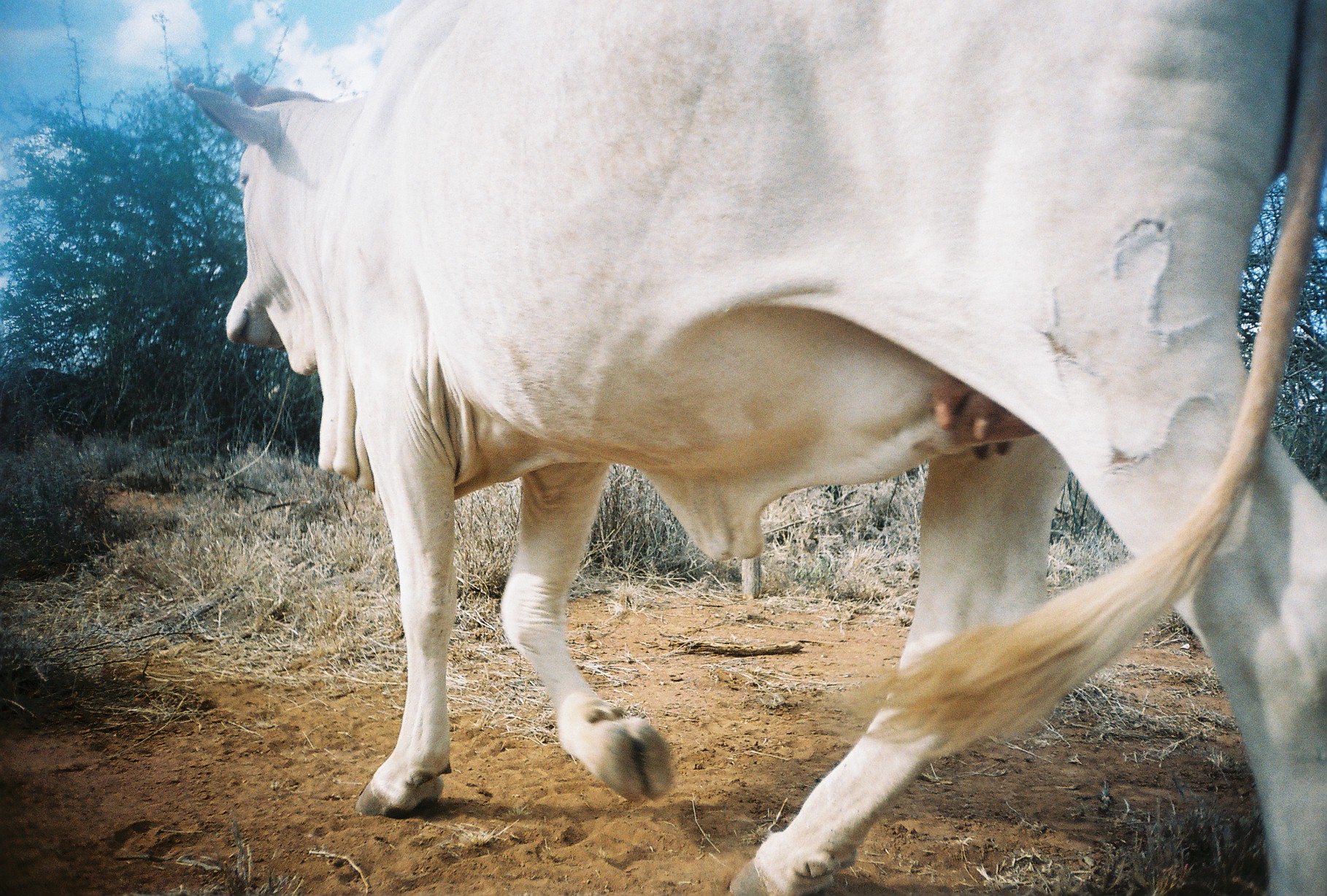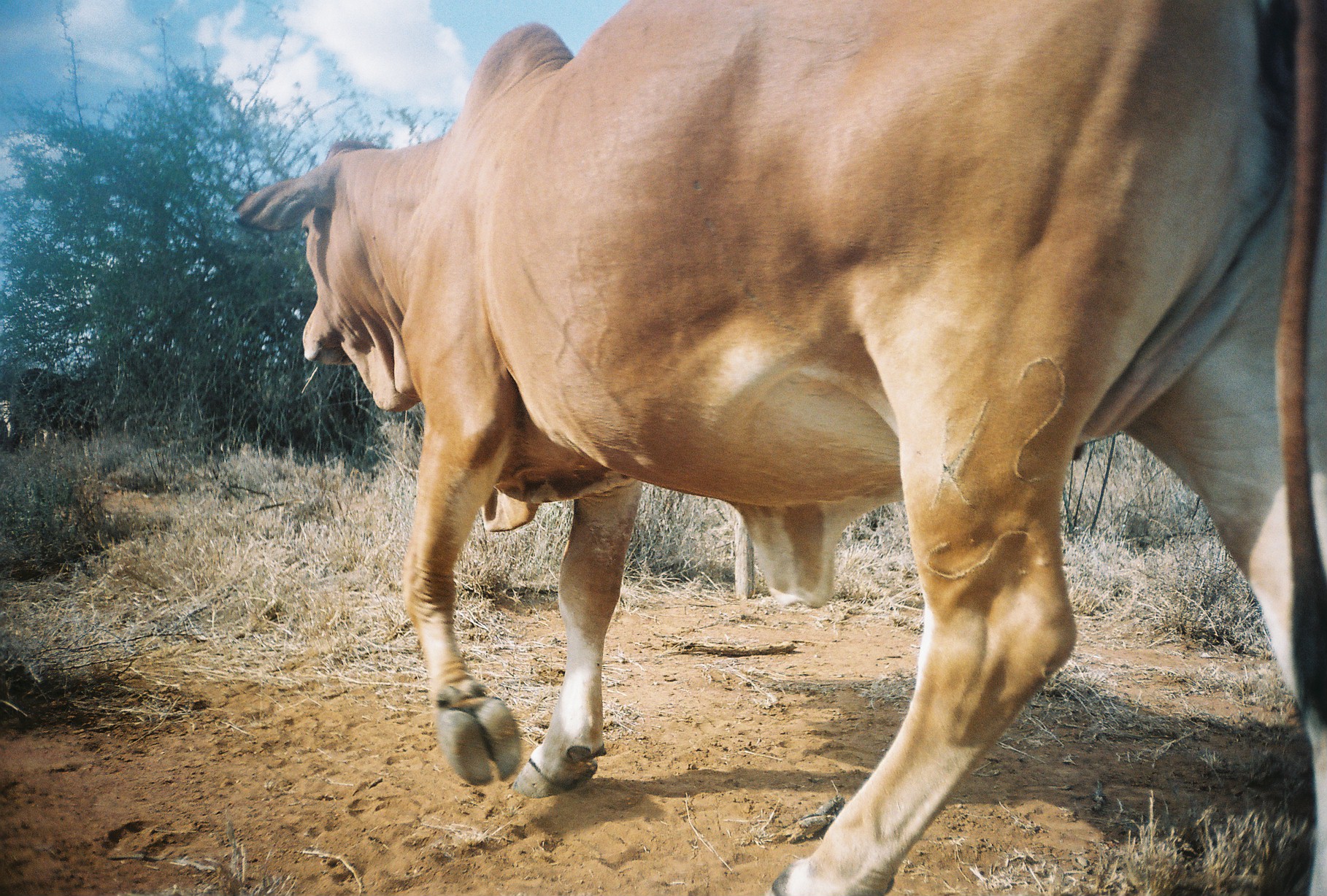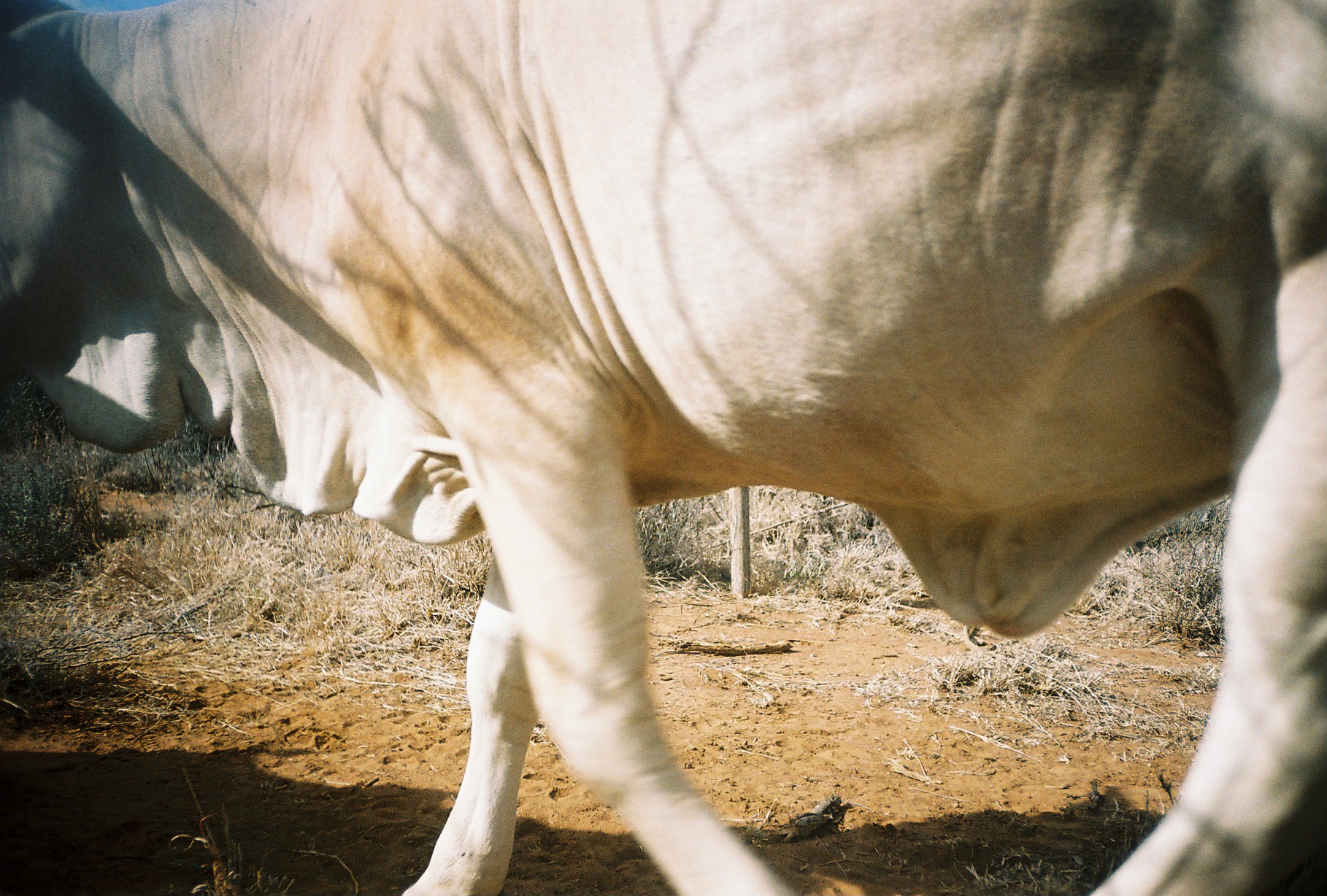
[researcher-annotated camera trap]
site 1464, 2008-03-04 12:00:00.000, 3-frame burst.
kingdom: Animalia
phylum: Chordata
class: Mammalia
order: Artiodactyla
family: Bovidae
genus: Bos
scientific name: Bos taurus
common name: domestic cattle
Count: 2.